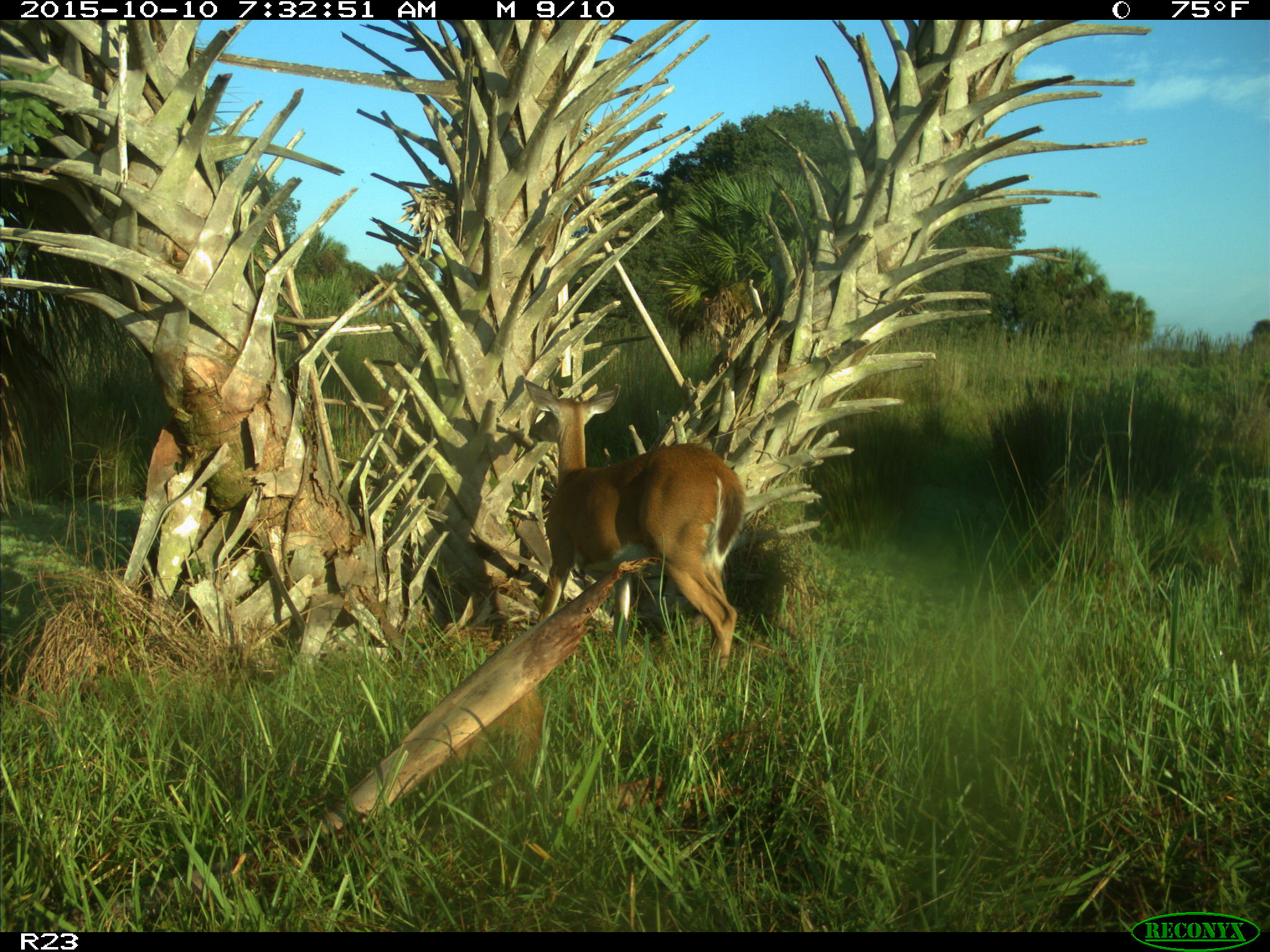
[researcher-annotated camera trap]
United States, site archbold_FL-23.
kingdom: Animalia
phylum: Chordata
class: Mammalia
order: Artiodactyla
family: Cervidae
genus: Odocoileus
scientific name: Odocoileus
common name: deer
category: unidentified deer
Unidentified deer (deer) (Odocoileus).